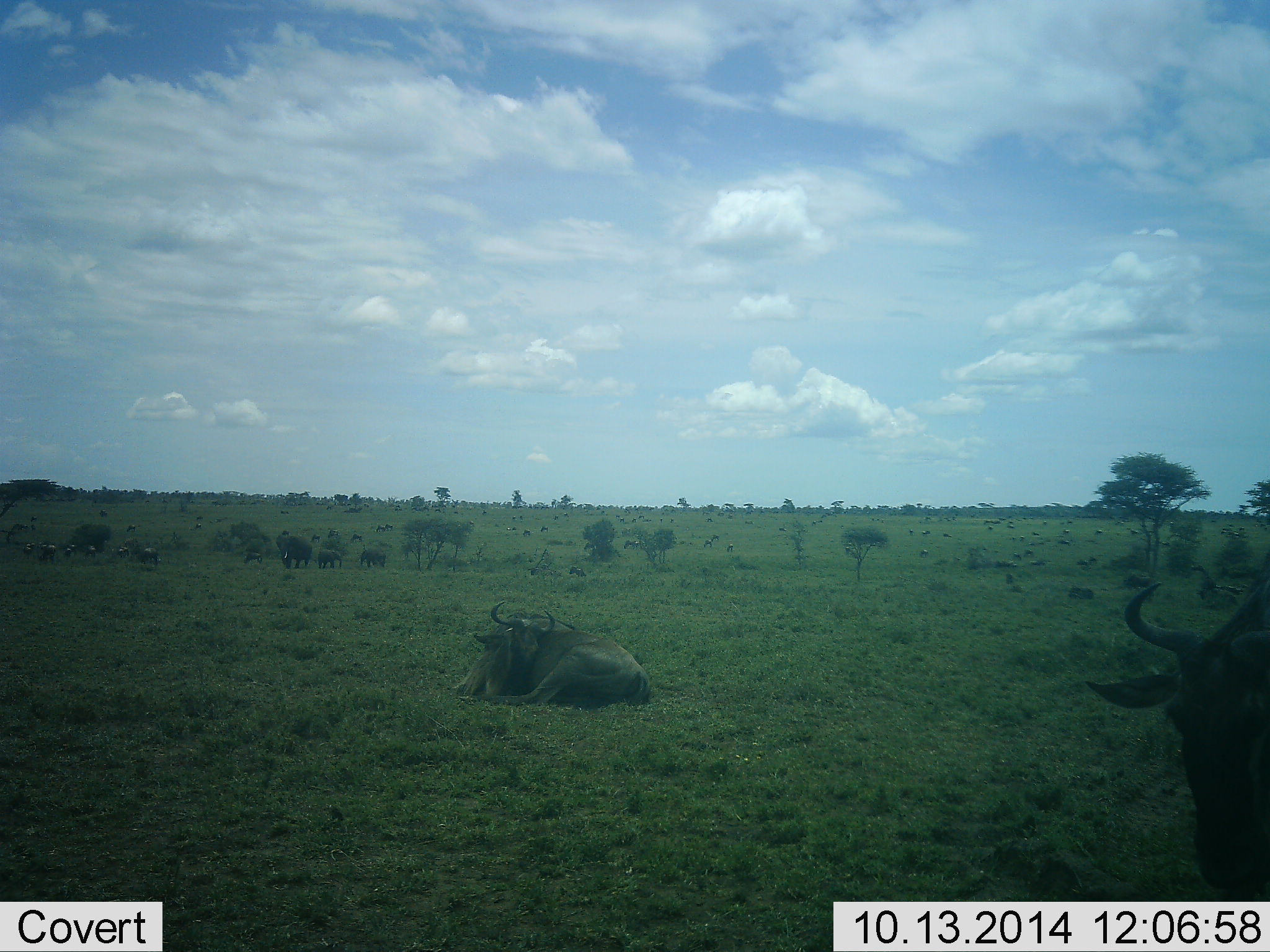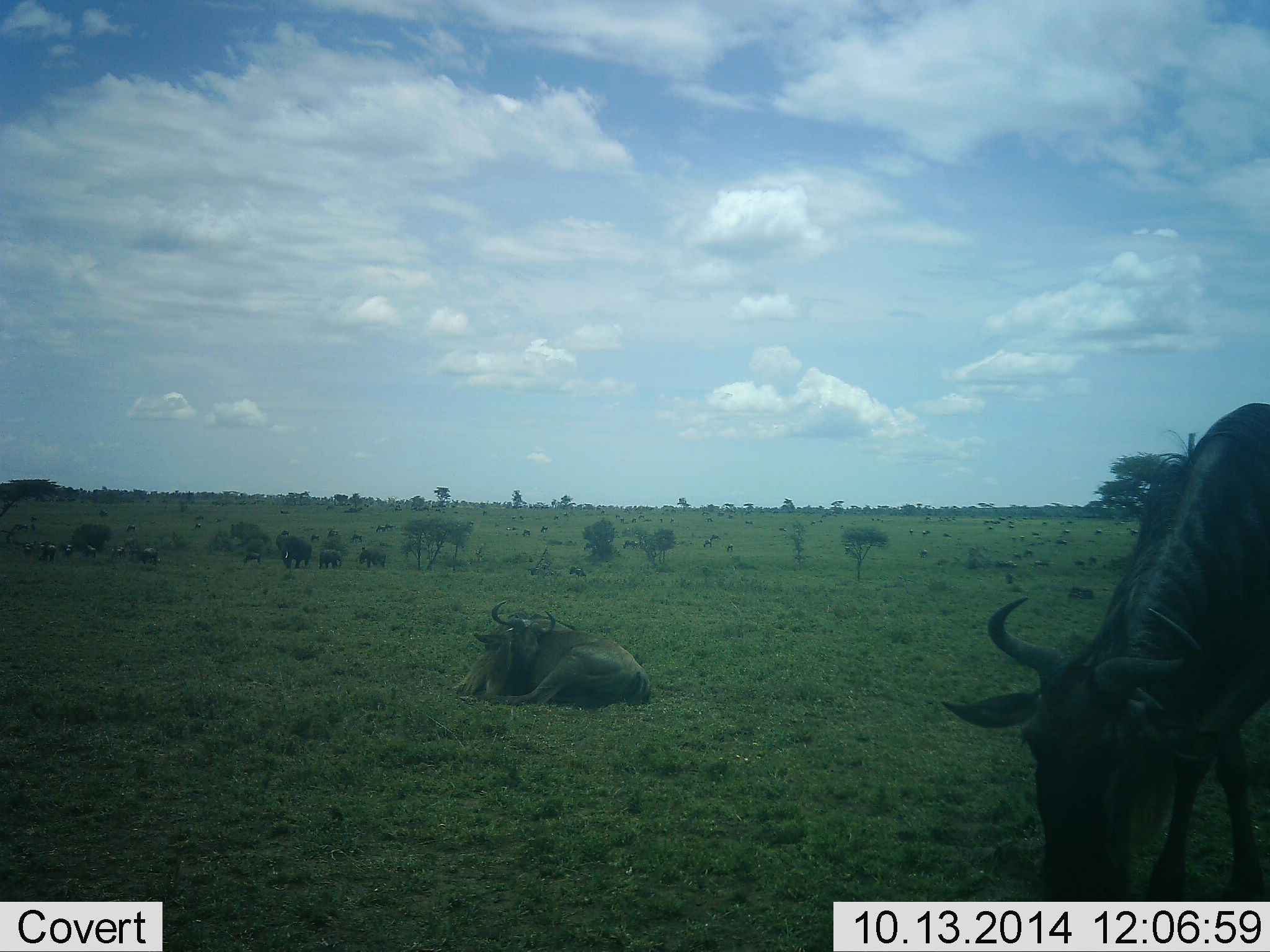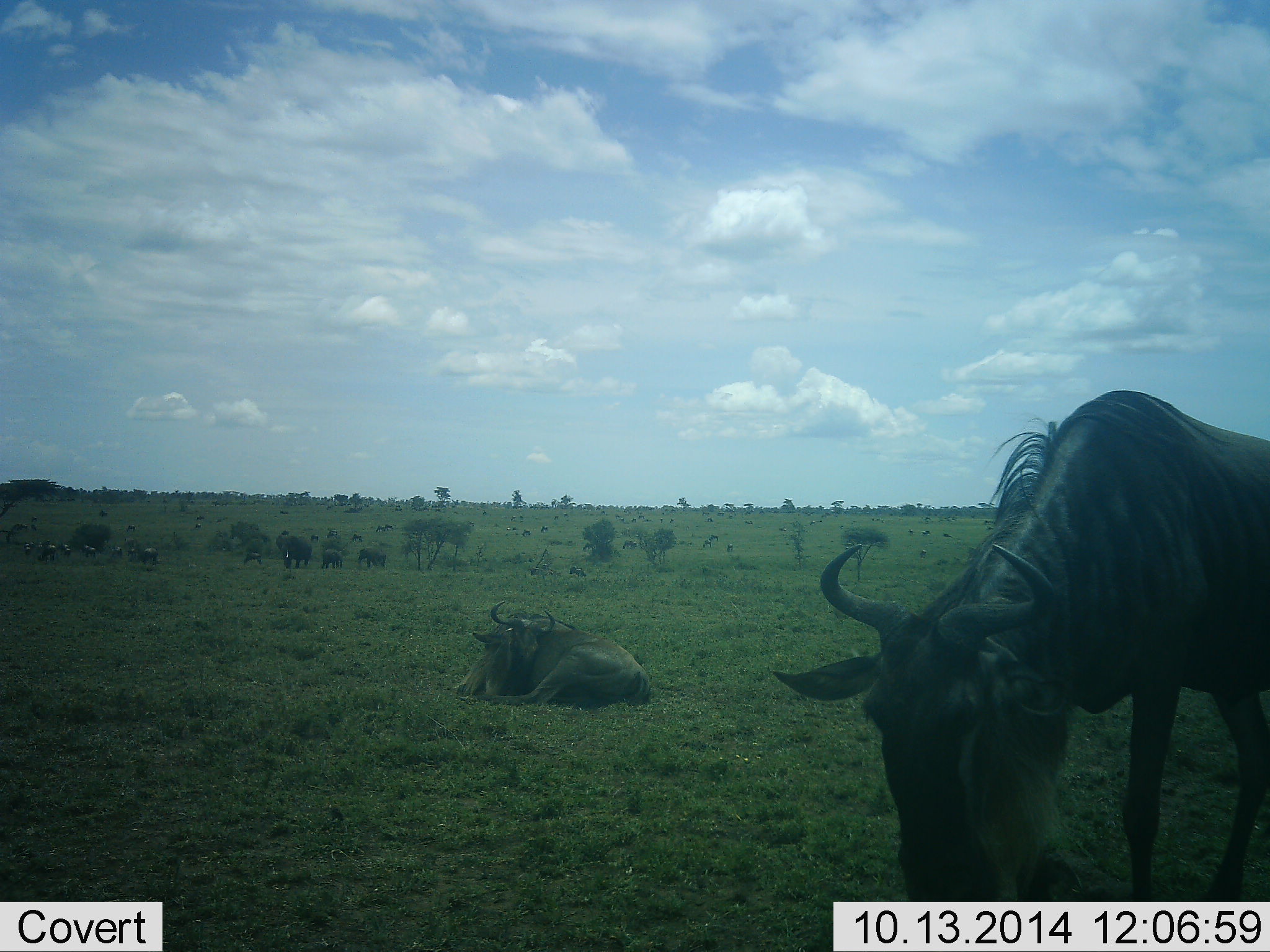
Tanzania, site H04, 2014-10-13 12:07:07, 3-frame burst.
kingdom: Animalia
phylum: Chordata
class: Mammalia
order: Artiodactyla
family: Bovidae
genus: Connochaetes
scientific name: Connochaetes taurinus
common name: blue wildebeest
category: wildebeest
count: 9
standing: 38%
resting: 85%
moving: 38%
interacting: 0%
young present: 8%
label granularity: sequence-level